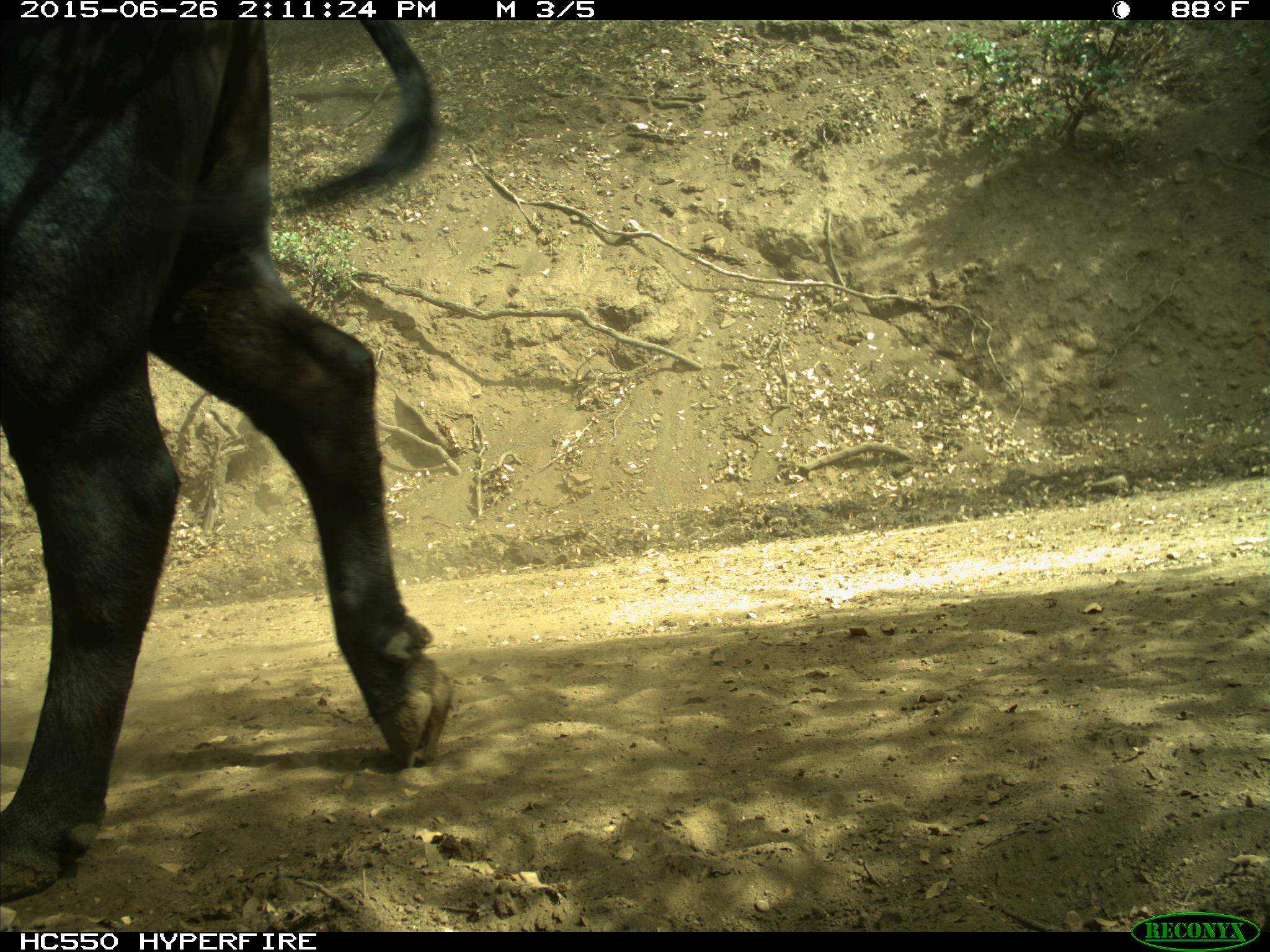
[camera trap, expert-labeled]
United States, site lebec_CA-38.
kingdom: Animalia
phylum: Chordata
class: Mammalia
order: Artiodactyla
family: Bovidae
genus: Bos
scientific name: Bos taurus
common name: domestic cow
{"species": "Bos taurus (domestic cow)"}